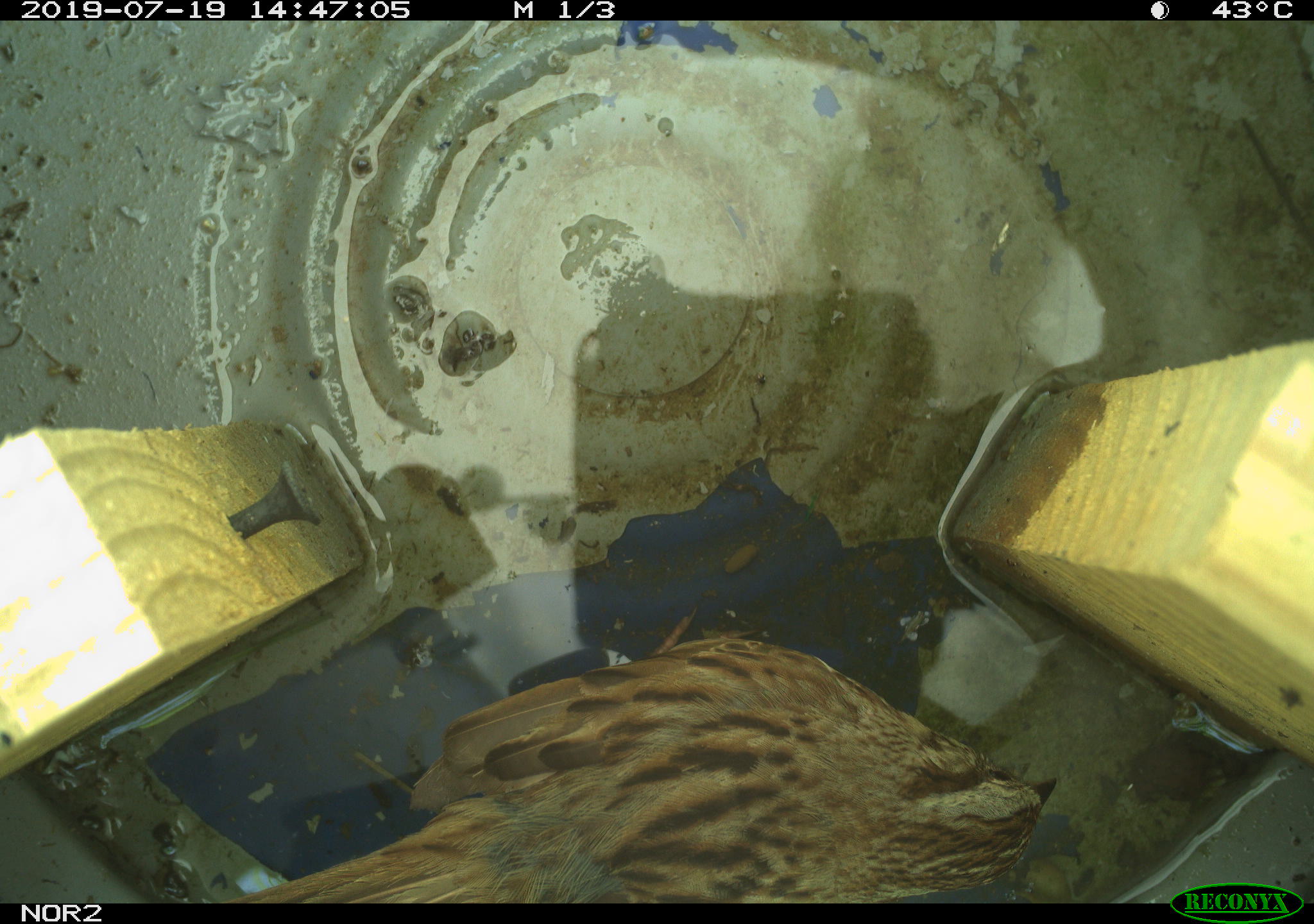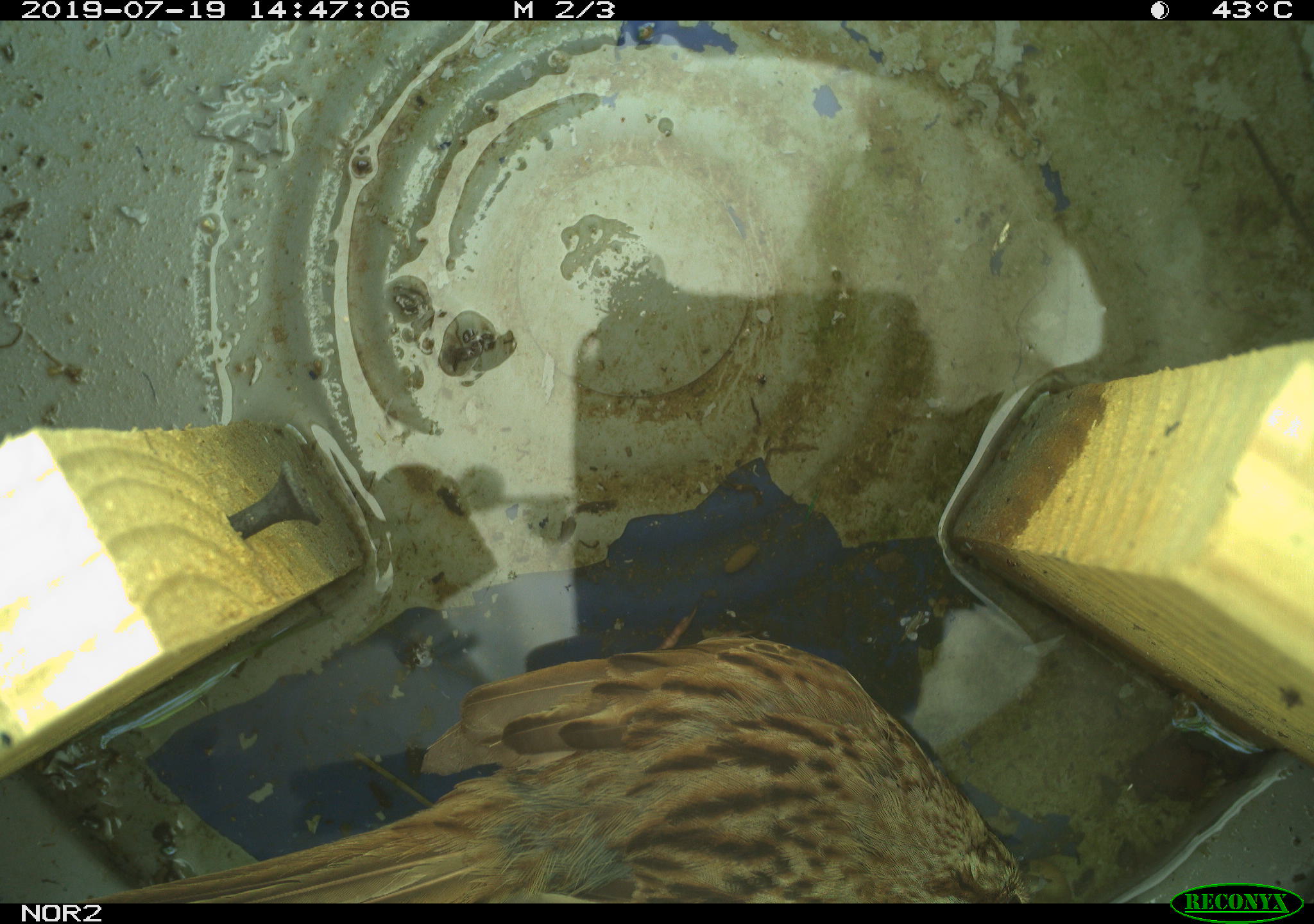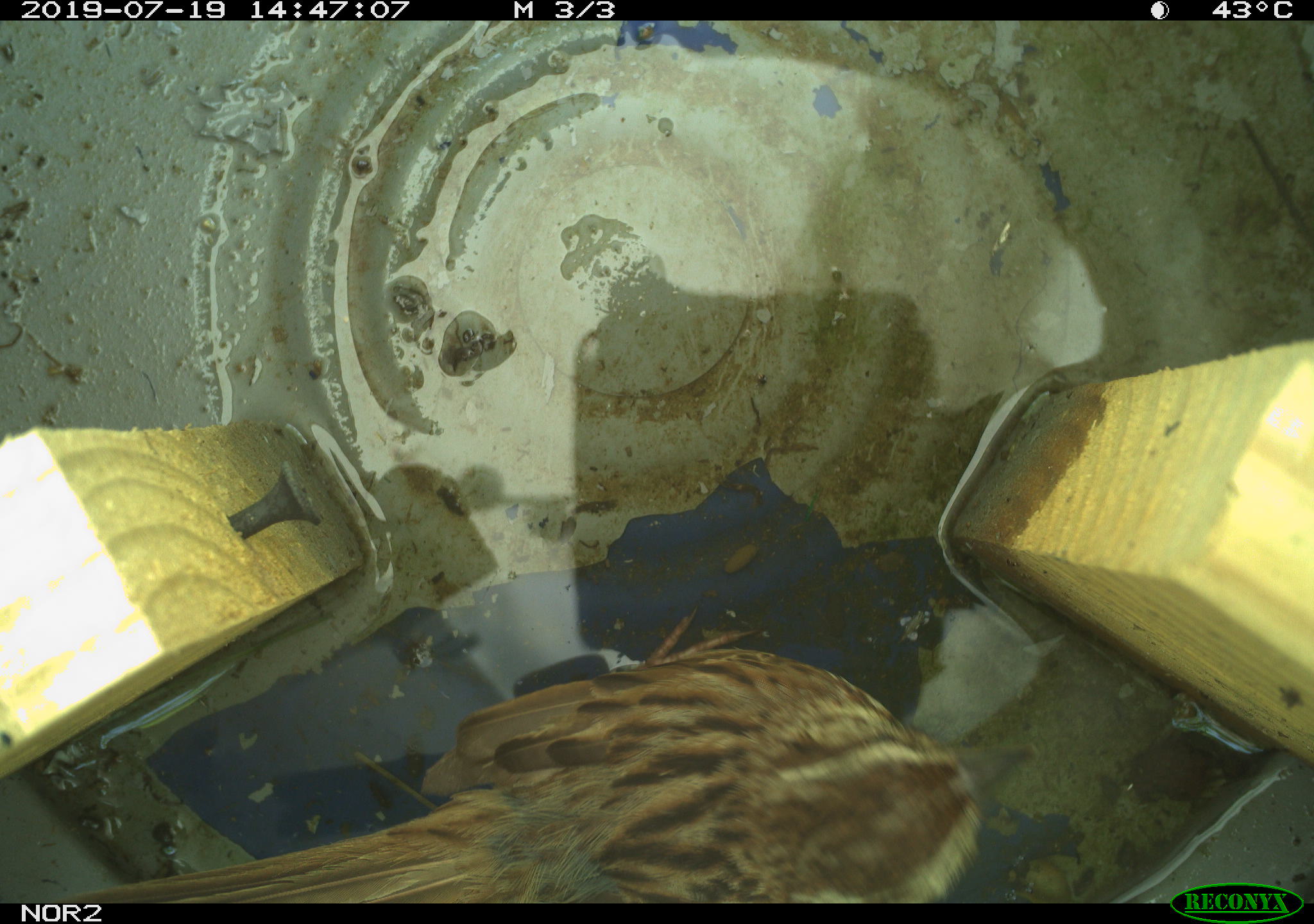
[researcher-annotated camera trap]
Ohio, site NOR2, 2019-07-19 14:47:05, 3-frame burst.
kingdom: Animalia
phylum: Chordata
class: Aves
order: Passeriformes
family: Passerellidae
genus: Melospiza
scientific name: Melospiza melodia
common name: song sparrow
Song sparrow (Melospiza melodia).